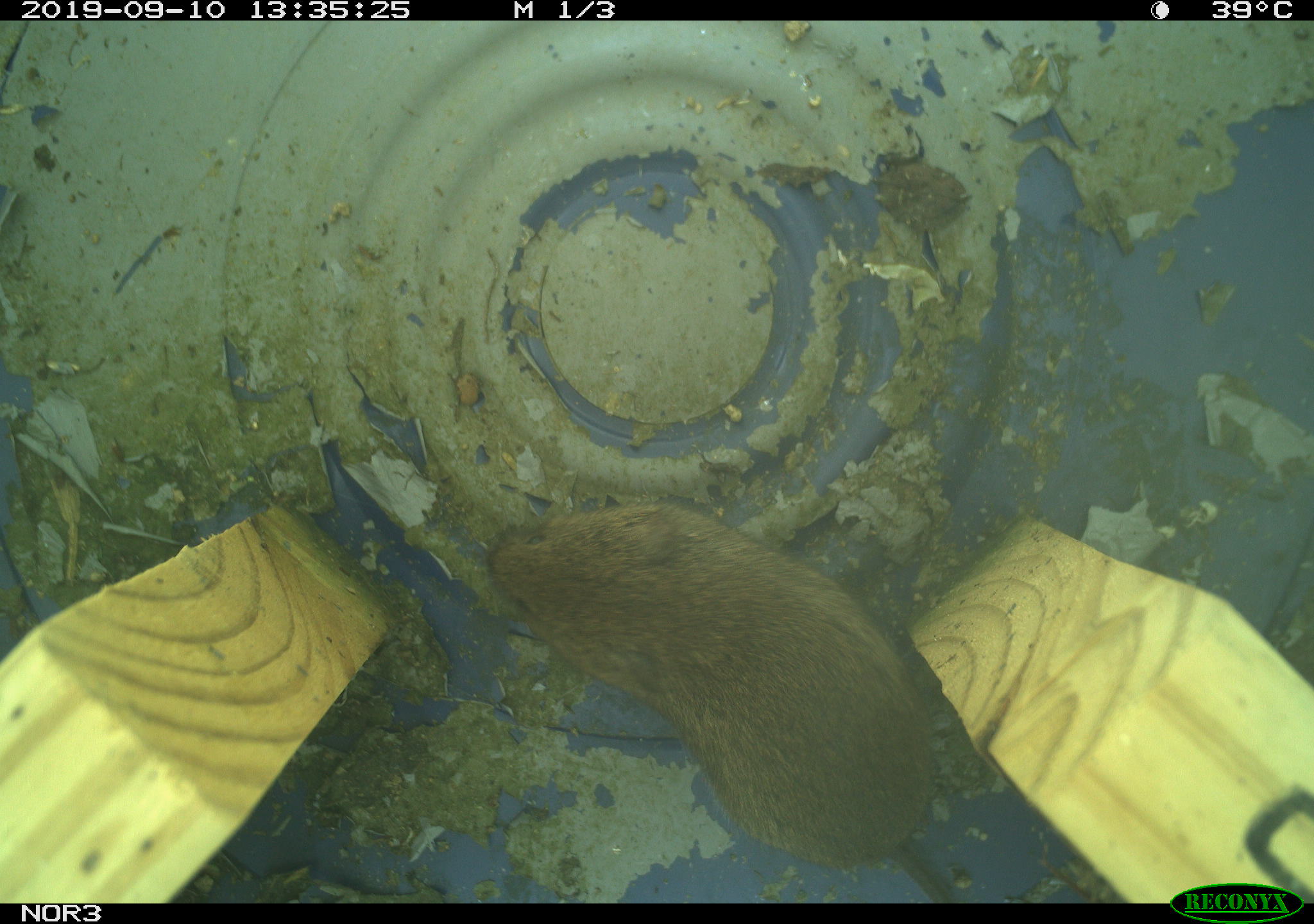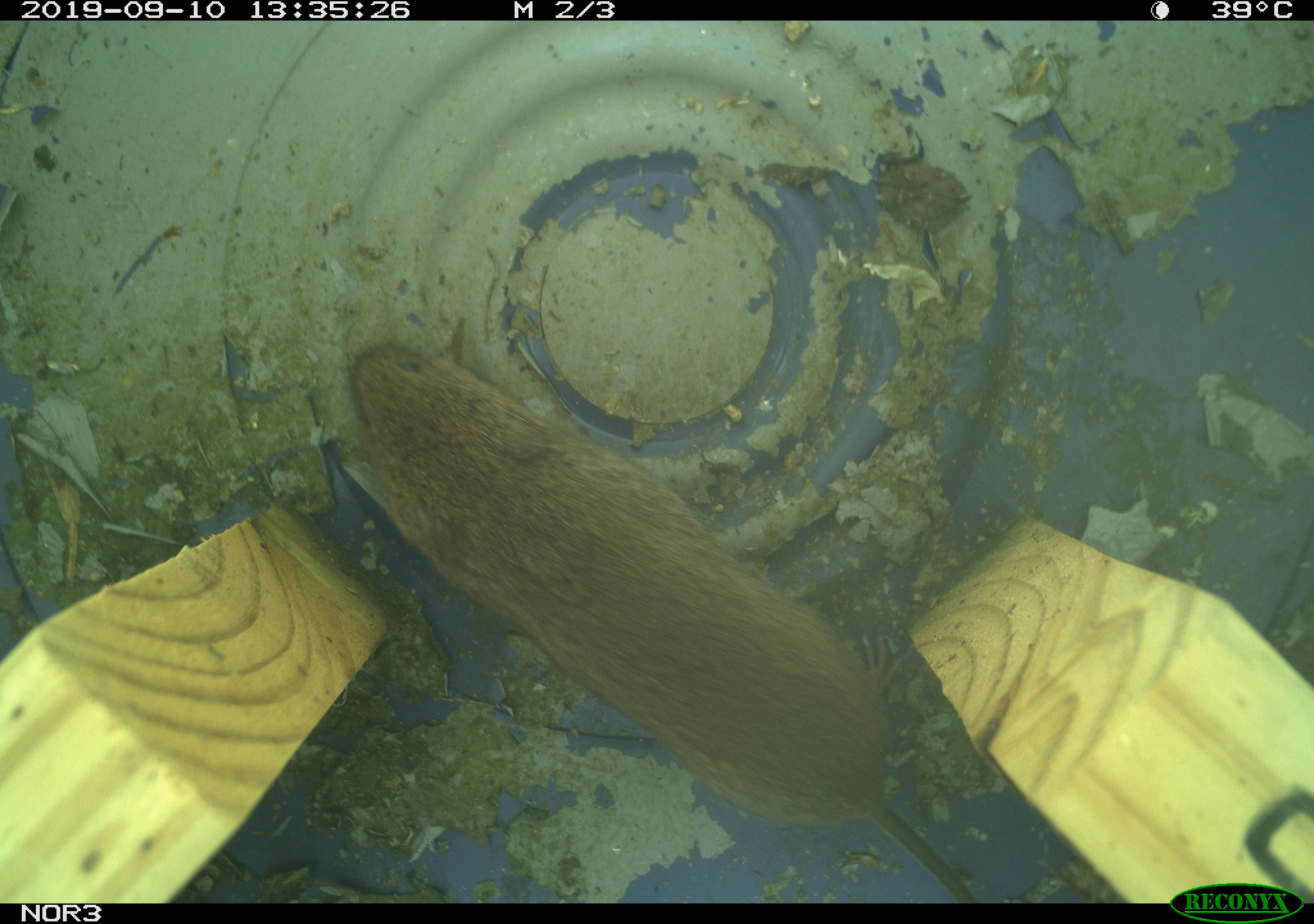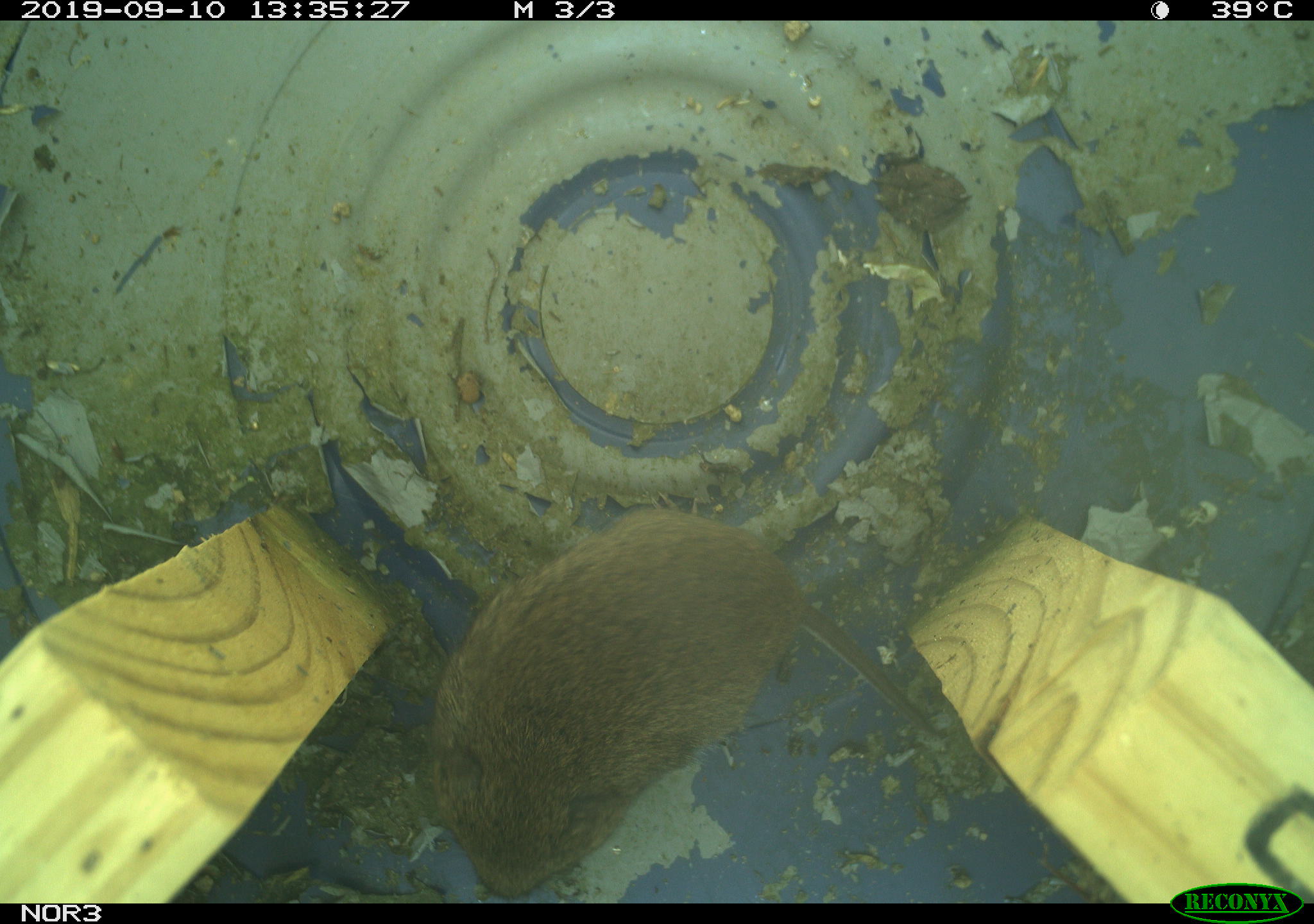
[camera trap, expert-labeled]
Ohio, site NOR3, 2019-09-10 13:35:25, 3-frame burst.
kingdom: Animalia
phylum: Chordata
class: Mammalia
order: Rodentia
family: Cricetidae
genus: Microtus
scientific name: Microtus pennsylvanicus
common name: meadow vole